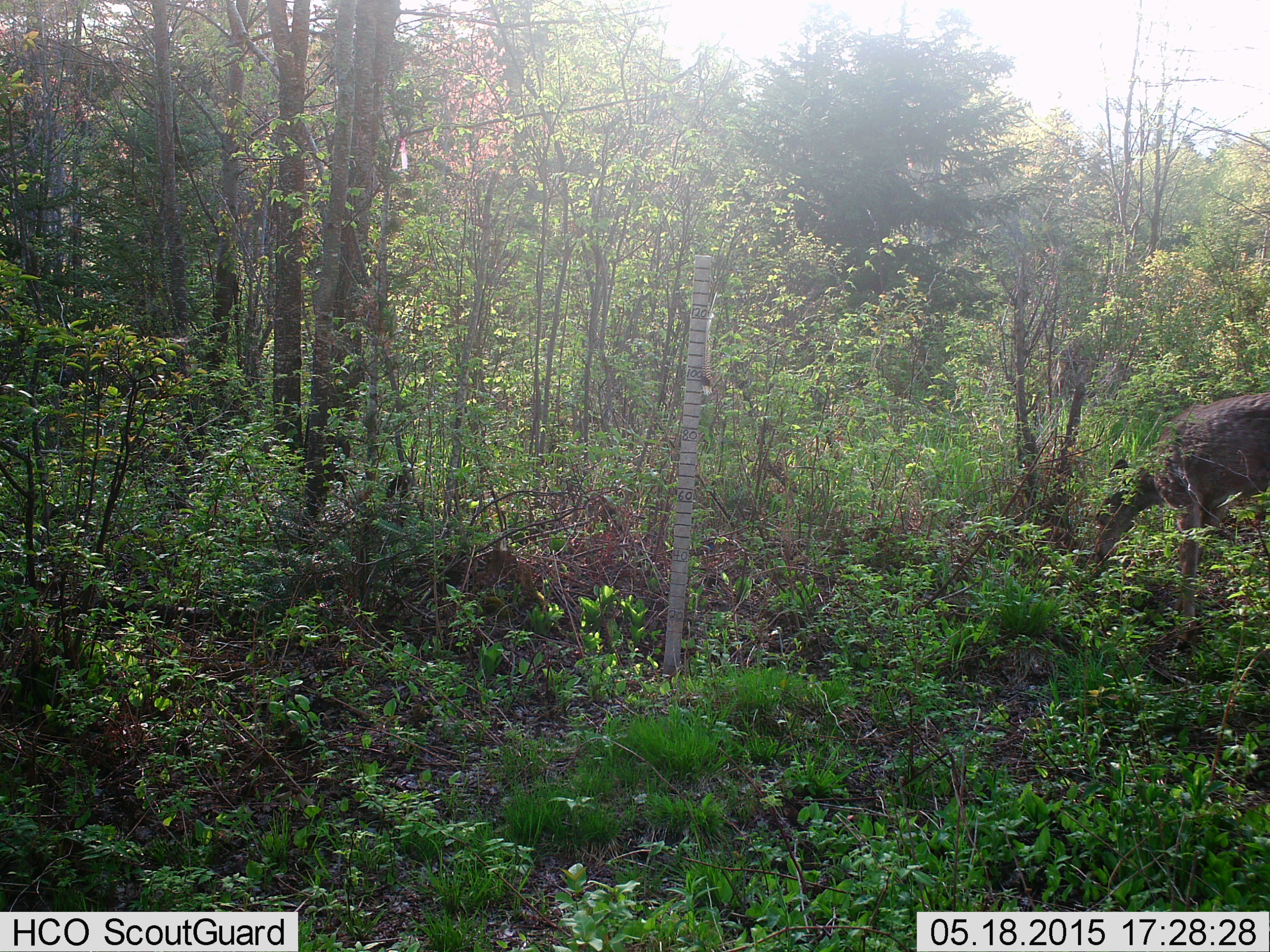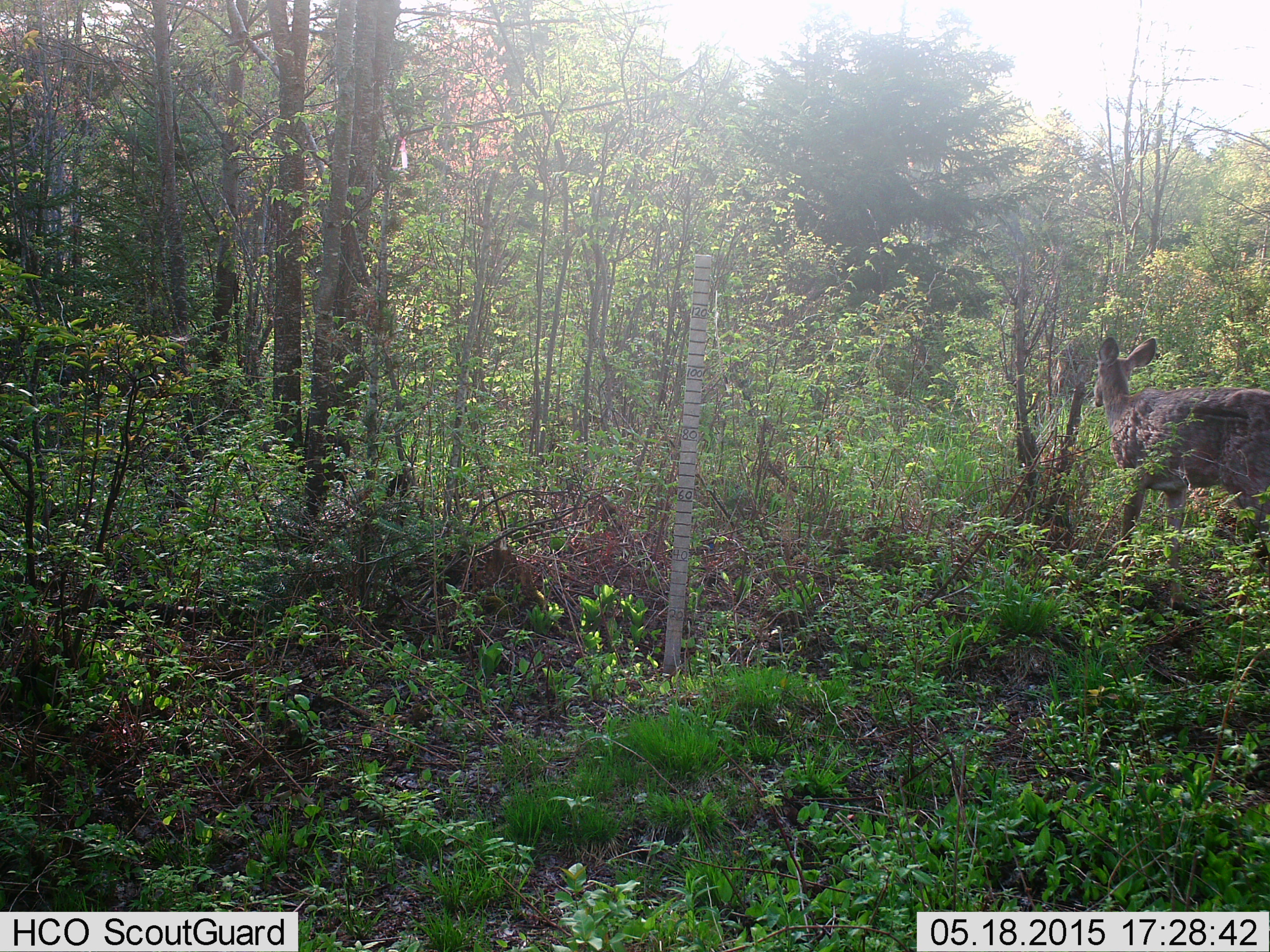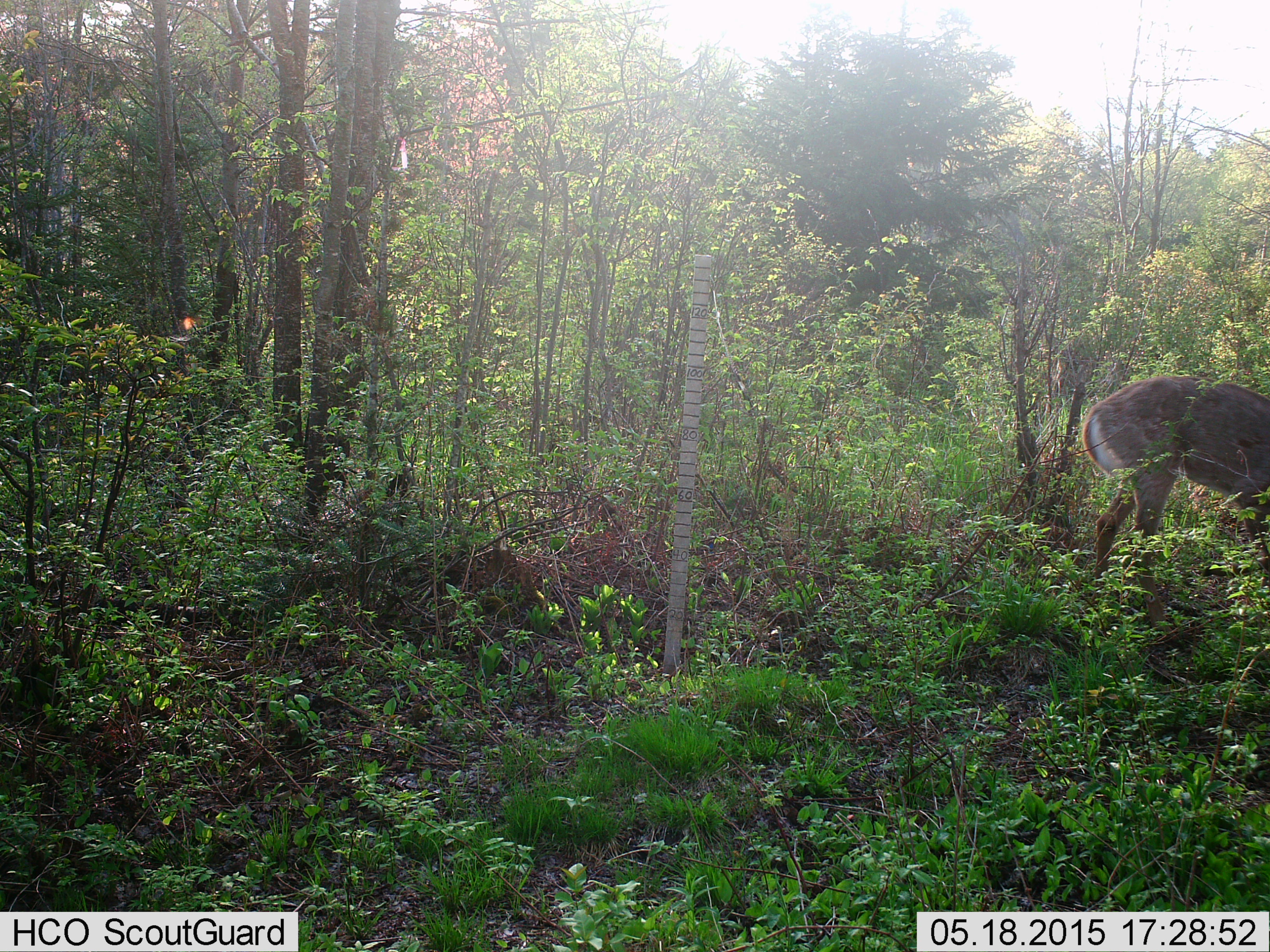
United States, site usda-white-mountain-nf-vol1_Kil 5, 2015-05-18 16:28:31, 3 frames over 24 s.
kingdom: Animalia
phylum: Chordata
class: Mammalia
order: Artiodactyla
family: Cervidae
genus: Odocoileus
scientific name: Odocoileus virginianus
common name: white-tailed deer